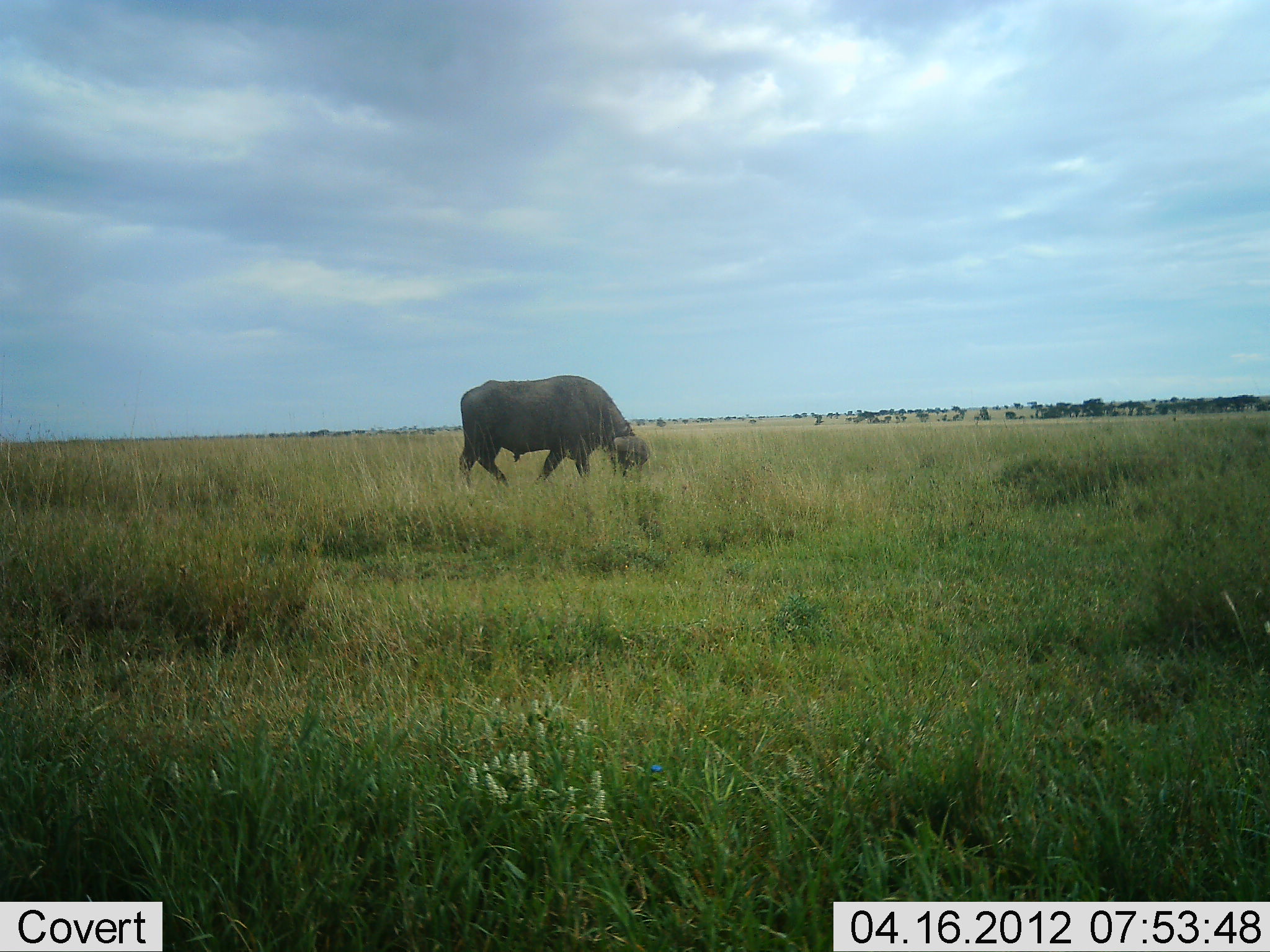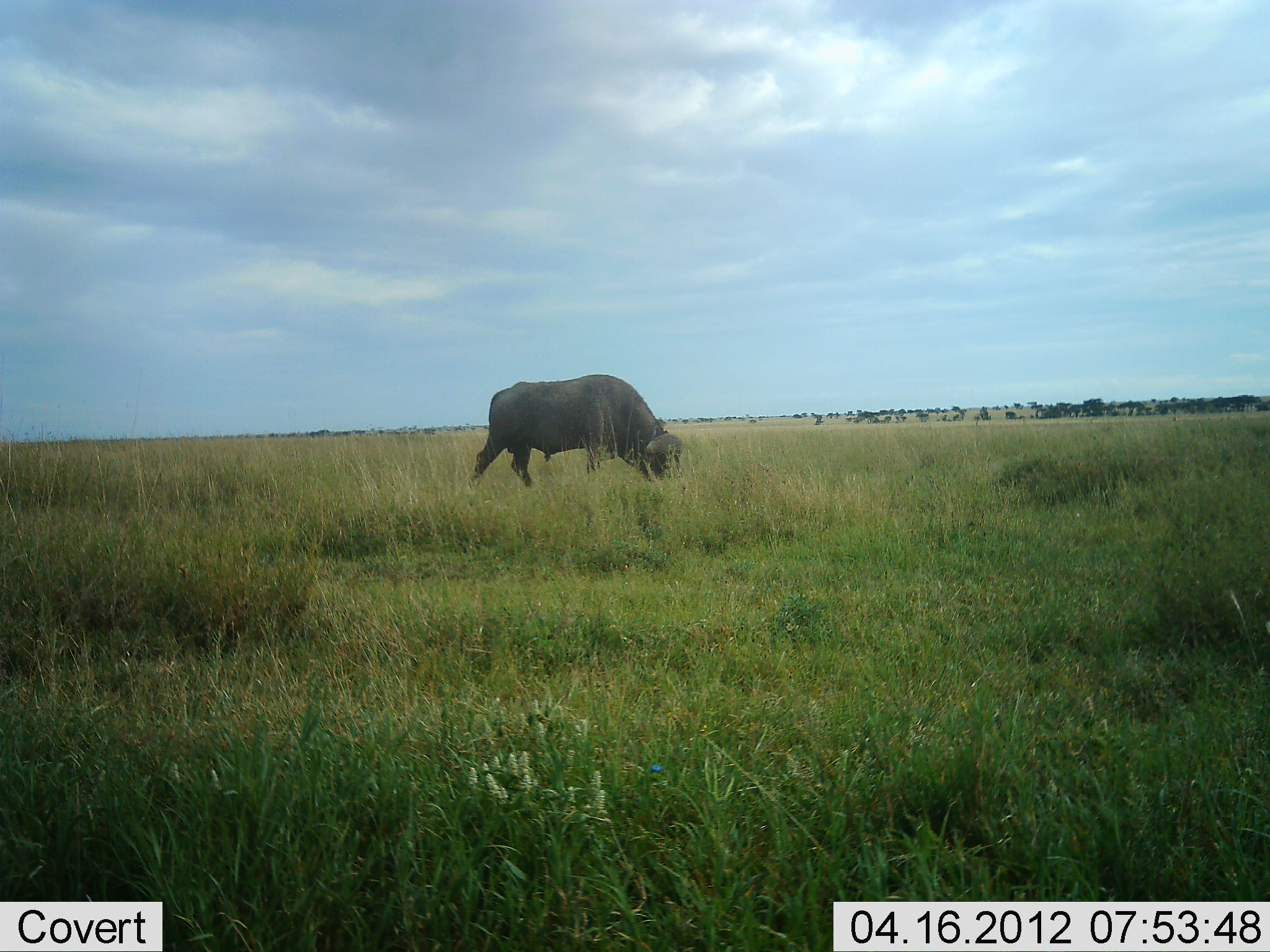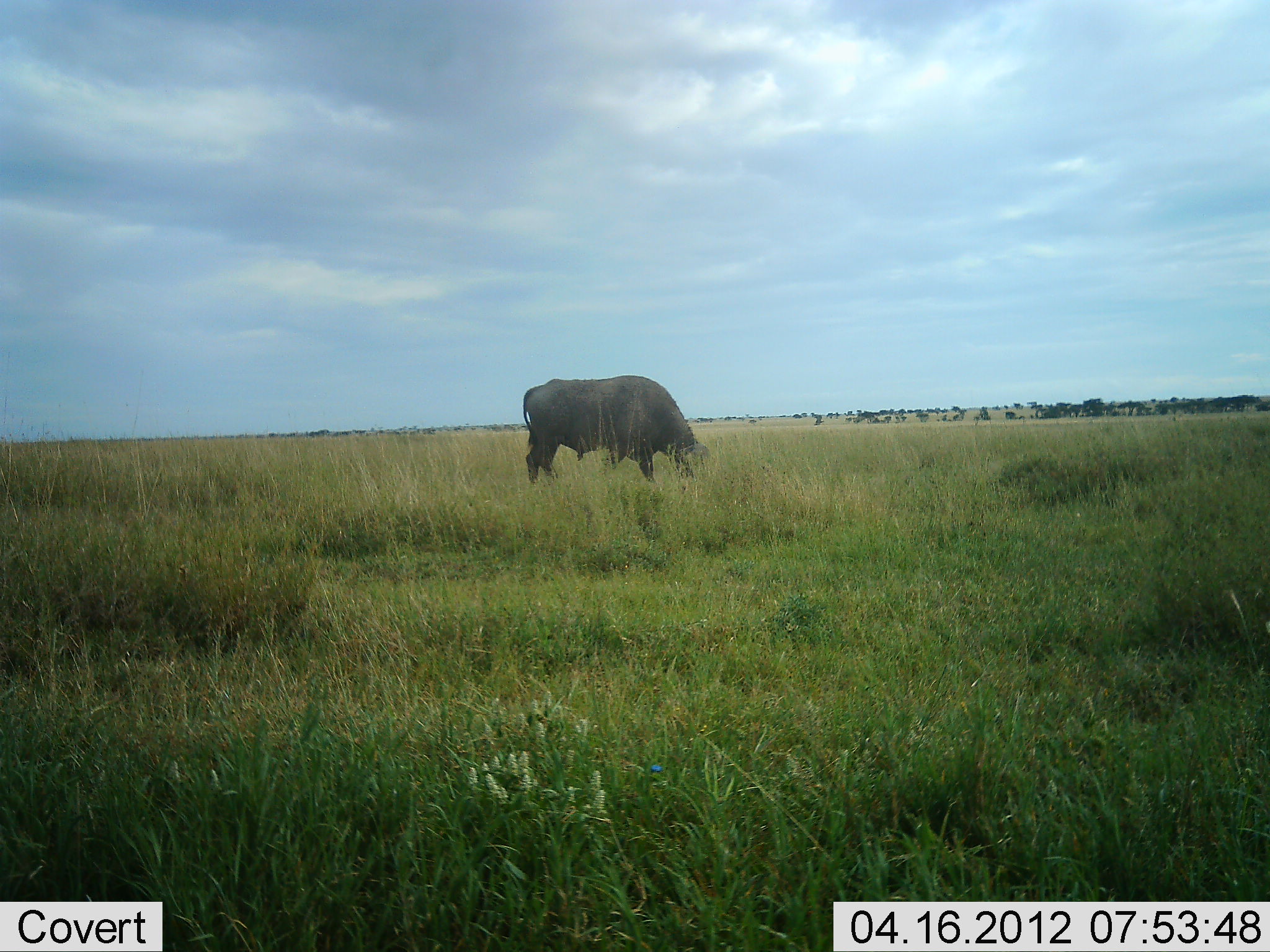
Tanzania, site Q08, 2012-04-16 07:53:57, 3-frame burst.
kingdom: Animalia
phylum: Chordata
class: Mammalia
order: Artiodactyla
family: Bovidae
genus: Syncerus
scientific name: Syncerus caffer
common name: cape buffalo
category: buffalo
Buffalo (cape buffalo) (Syncerus caffer), count 1. Behavior (volunteer vote fractions): standing 7%, resting 0%, moving 37%, interacting 0%. Young present (vote fraction): 0%. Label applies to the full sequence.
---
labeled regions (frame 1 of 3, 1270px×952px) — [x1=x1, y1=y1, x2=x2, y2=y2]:
animal: [x1=458, y1=375, x2=651, y2=490]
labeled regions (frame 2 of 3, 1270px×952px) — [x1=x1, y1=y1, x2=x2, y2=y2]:
animal: [x1=469, y1=374, x2=685, y2=495]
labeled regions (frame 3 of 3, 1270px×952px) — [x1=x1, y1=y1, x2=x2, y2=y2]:
animal: [x1=522, y1=374, x2=710, y2=491]